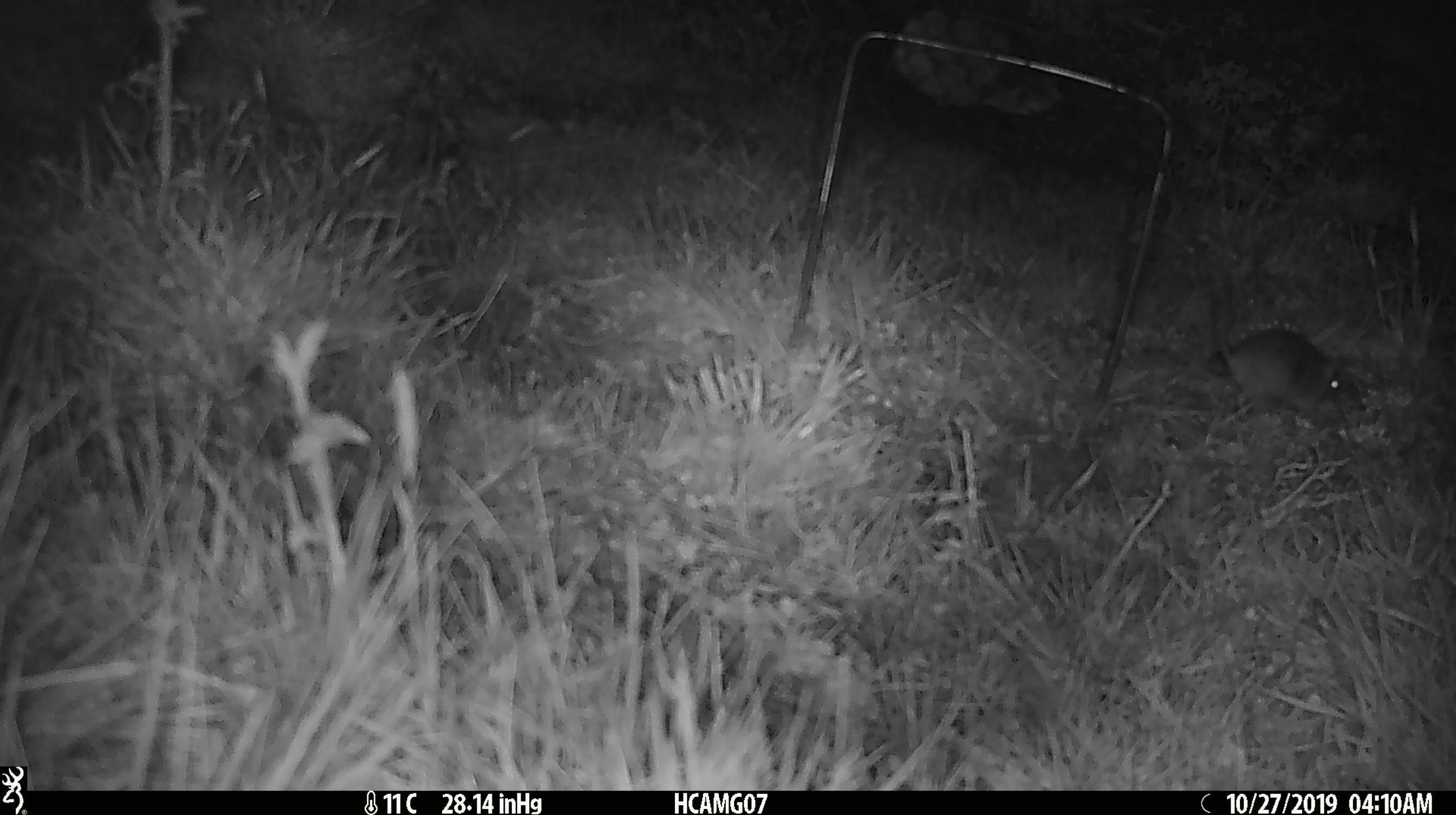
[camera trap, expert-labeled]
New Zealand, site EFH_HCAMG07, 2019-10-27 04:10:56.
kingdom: Animalia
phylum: Chordata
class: Mammalia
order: Rodentia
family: Muridae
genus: Mus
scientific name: Mus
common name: mouse